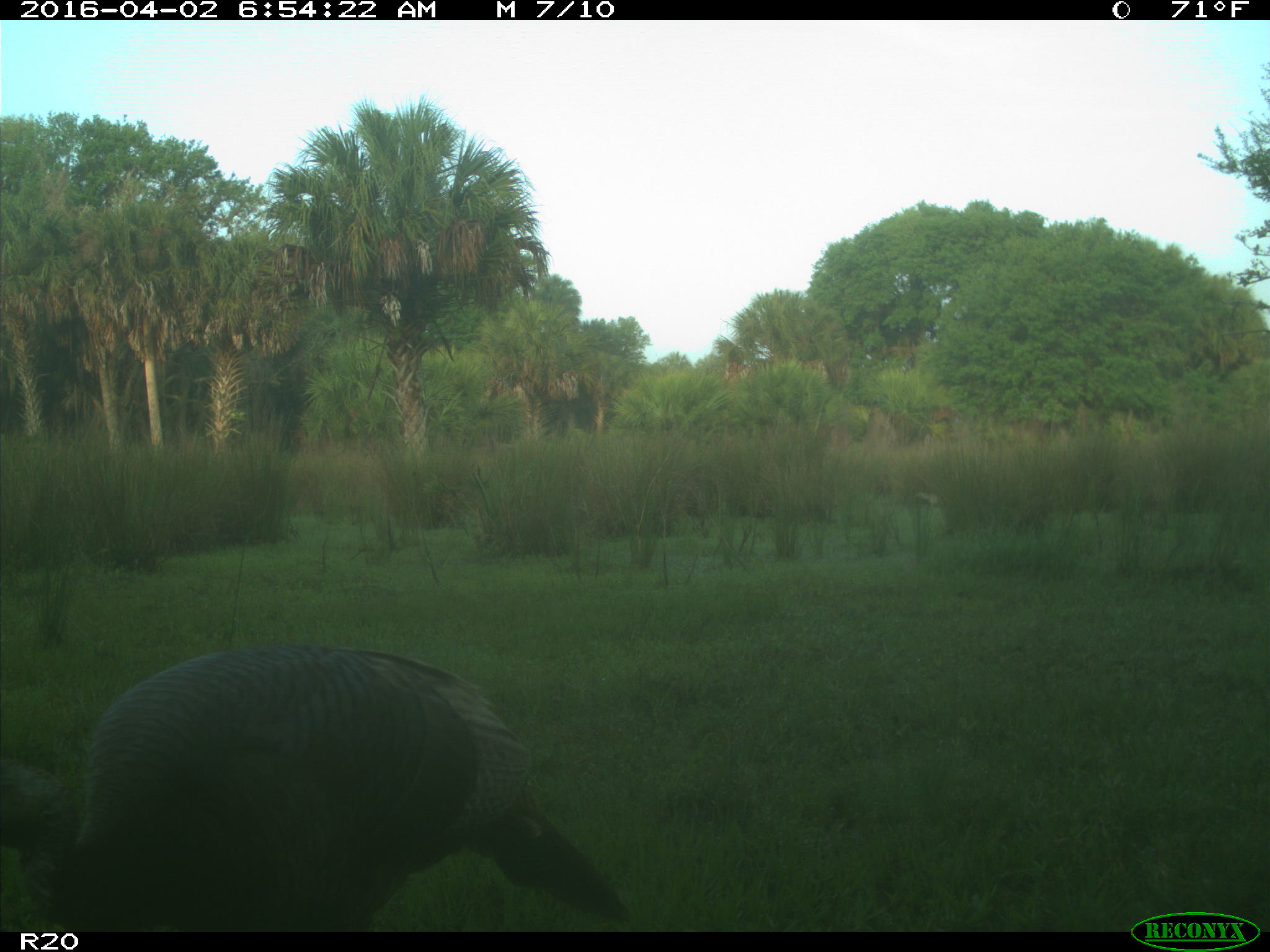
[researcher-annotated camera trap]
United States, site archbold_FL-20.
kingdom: Animalia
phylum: Chordata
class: Aves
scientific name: Aves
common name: birds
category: unidentified bird